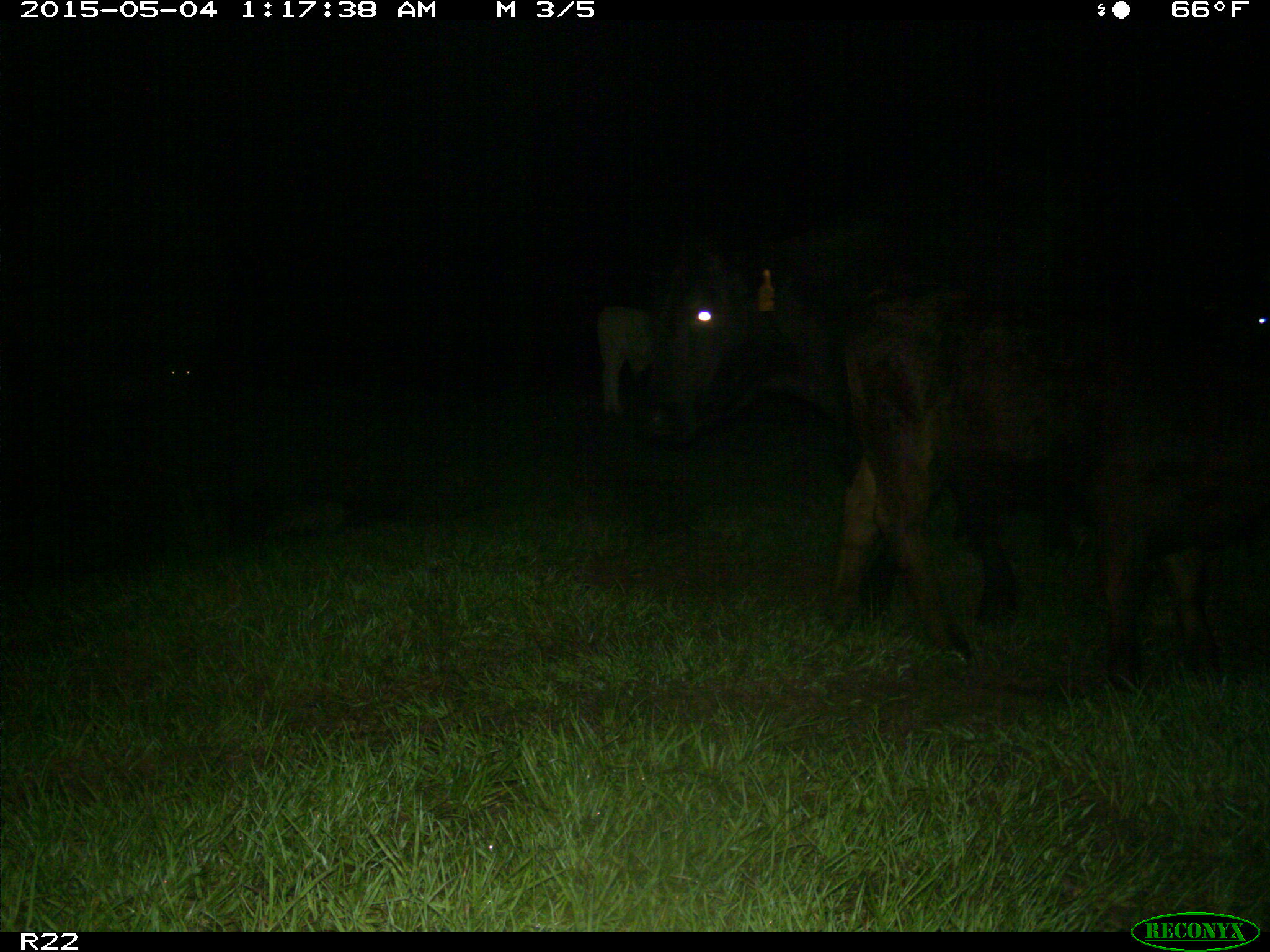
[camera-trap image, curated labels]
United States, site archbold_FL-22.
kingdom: Animalia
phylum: Chordata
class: Mammalia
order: Artiodactyla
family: Bovidae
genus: Bos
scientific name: Bos taurus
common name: domestic cow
Bos taurus (domestic cow).